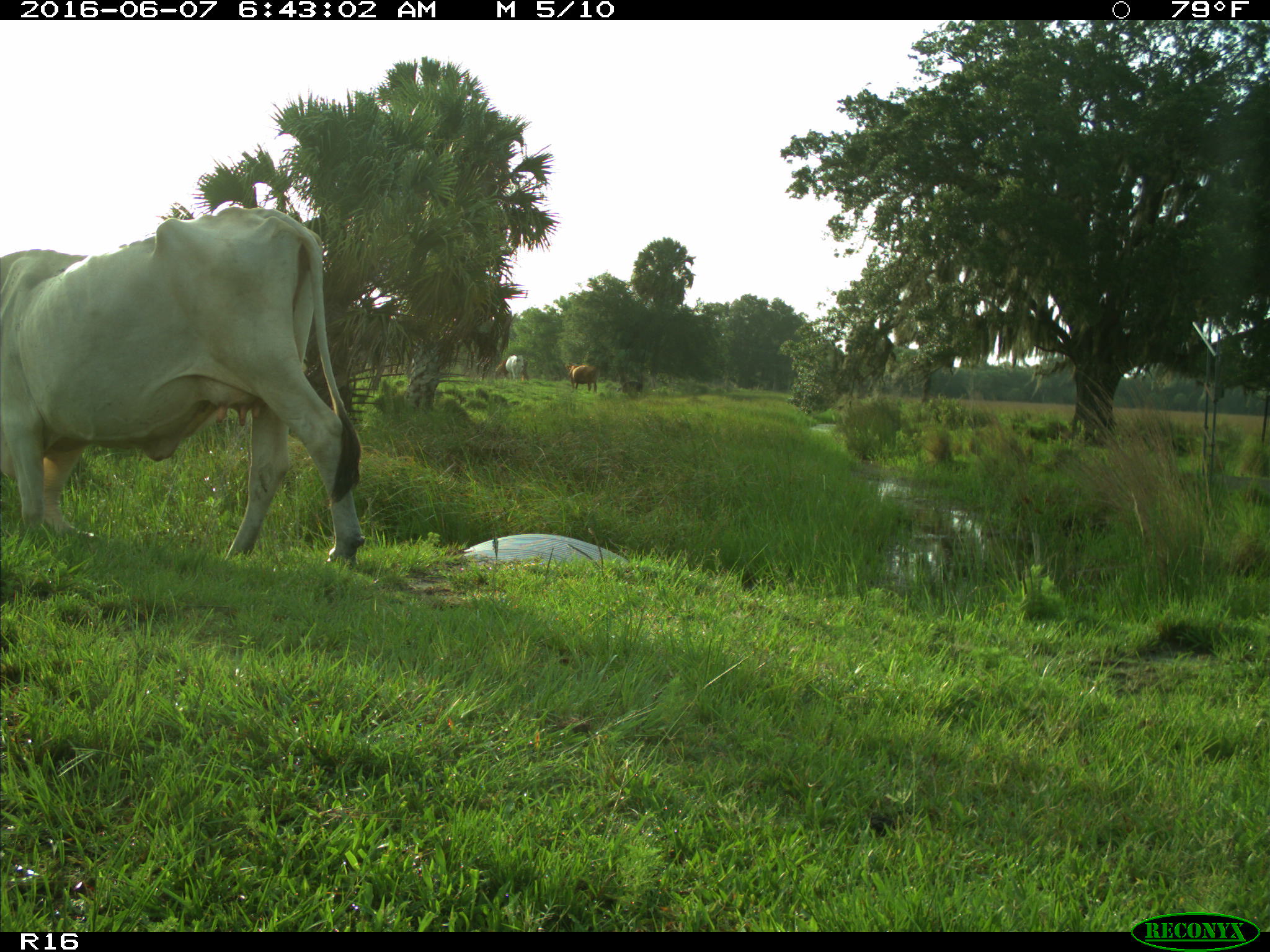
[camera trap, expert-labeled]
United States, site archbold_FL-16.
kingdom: Animalia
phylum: Chordata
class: Mammalia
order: Artiodactyla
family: Bovidae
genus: Bos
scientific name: Bos taurus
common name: domestic cow